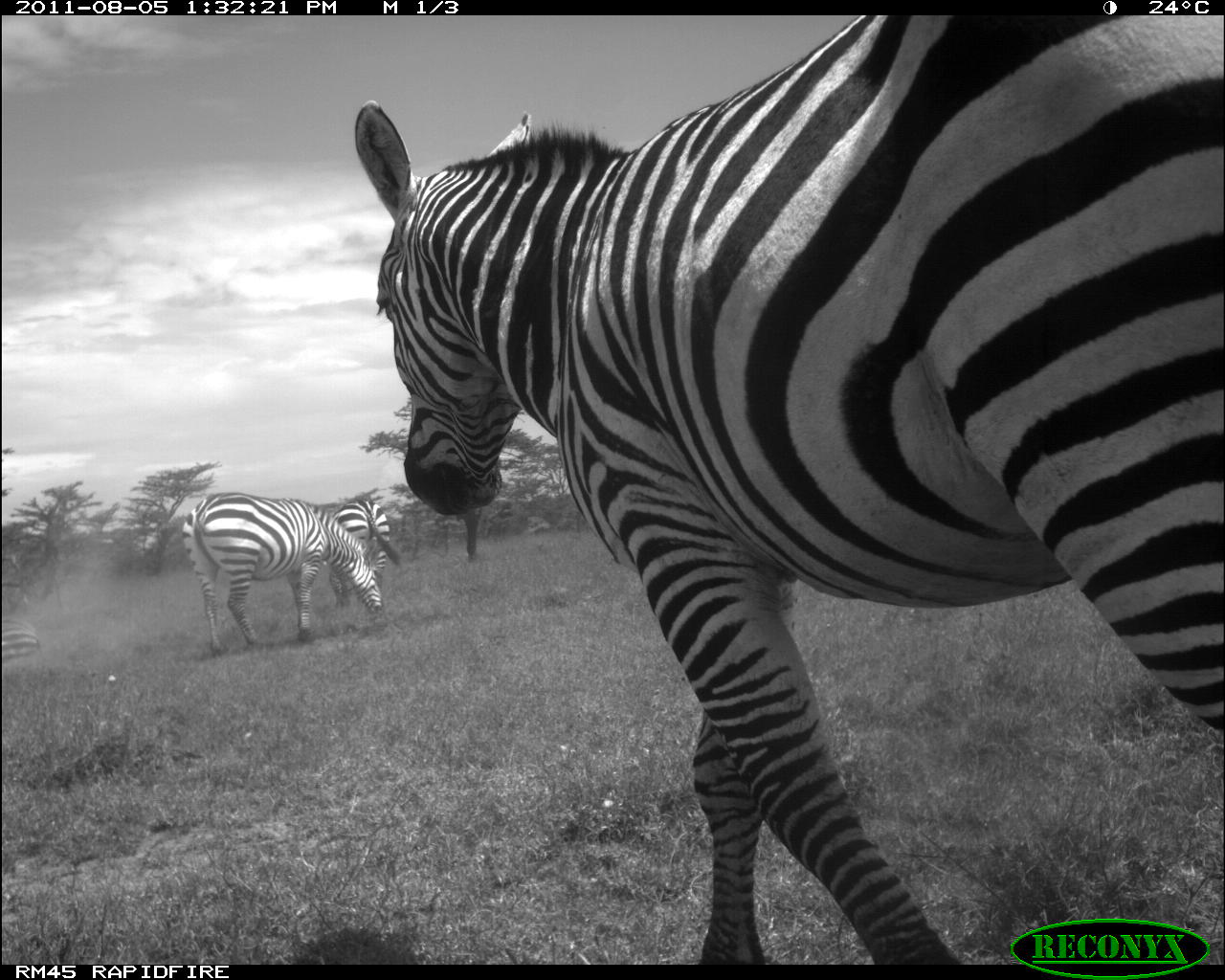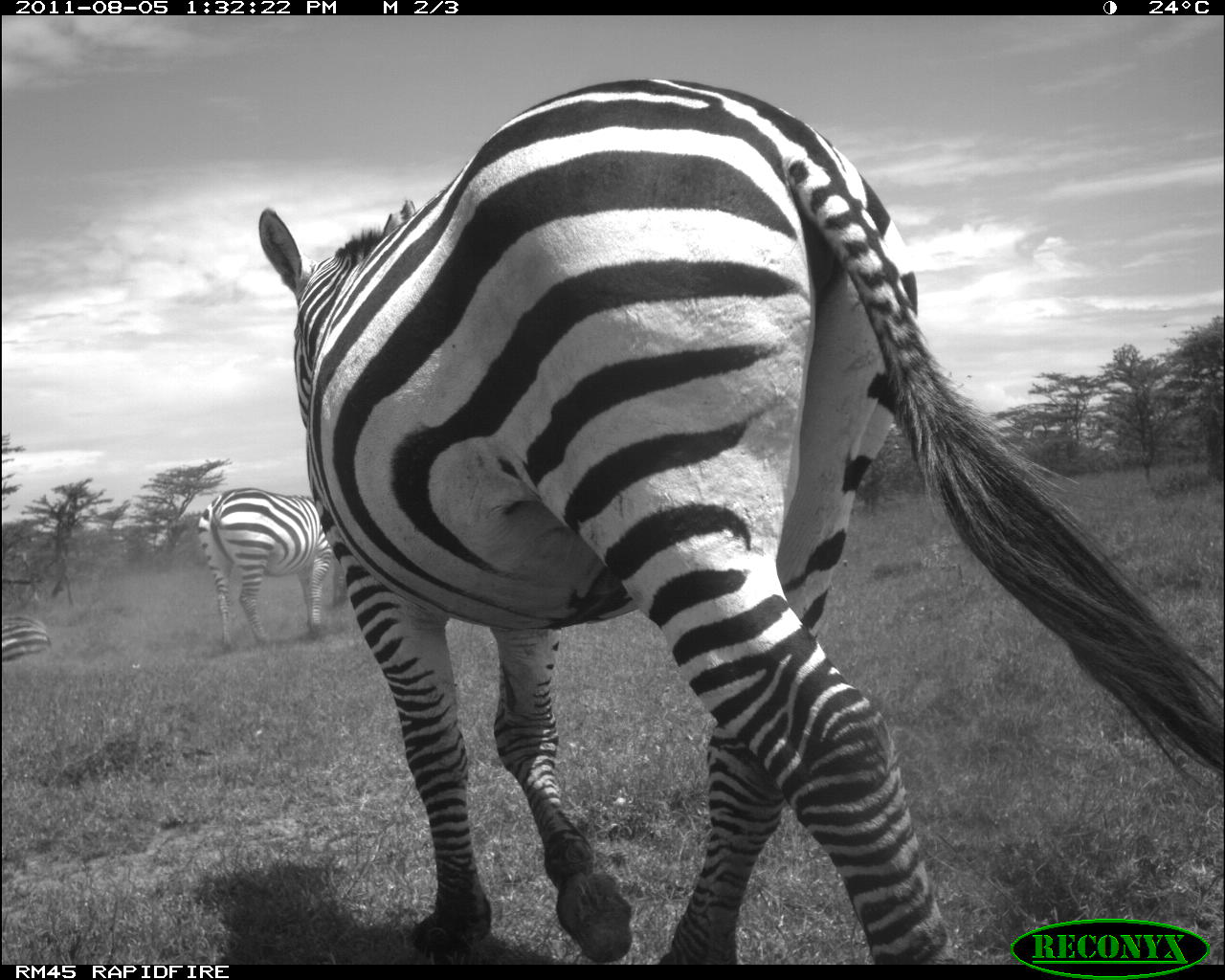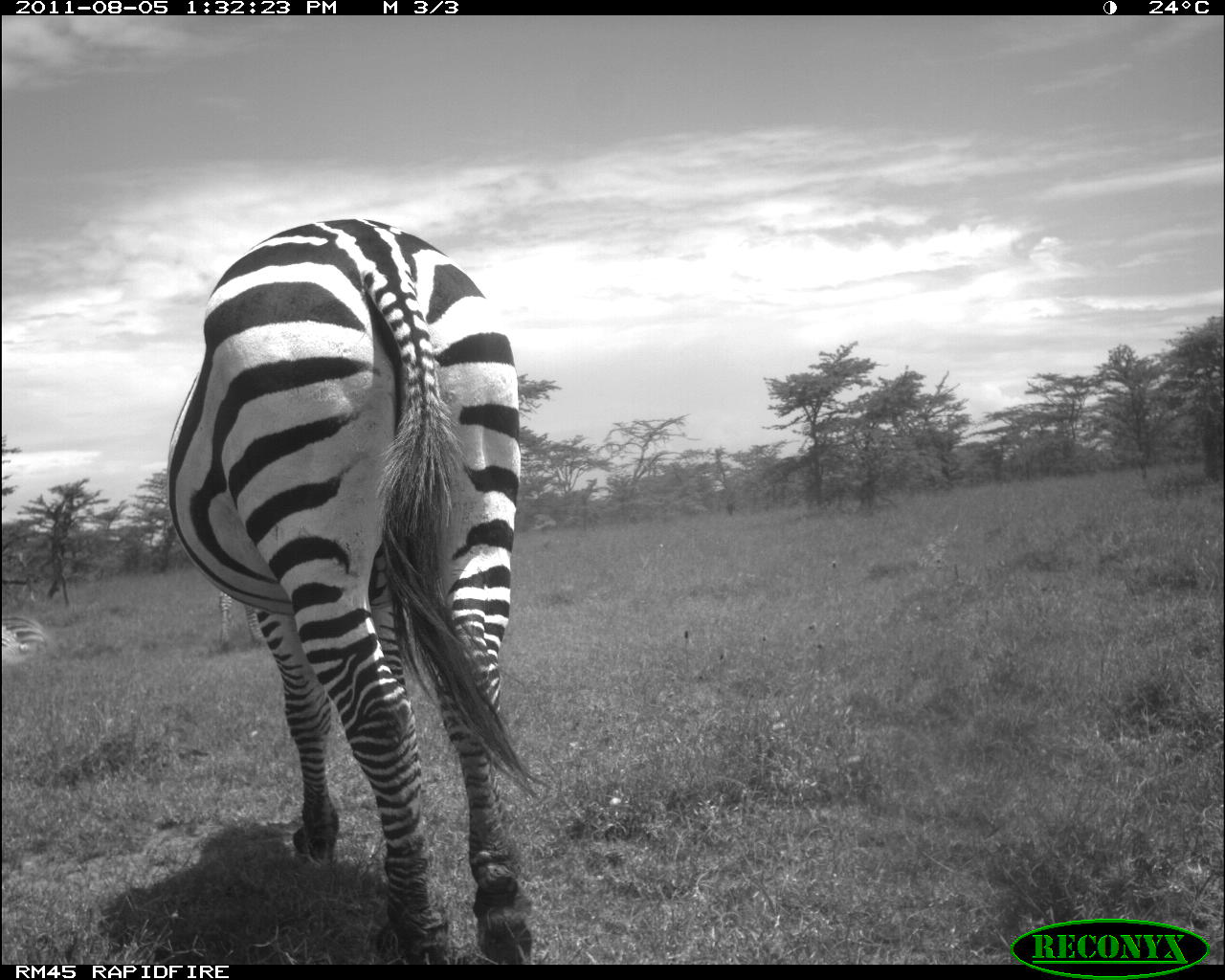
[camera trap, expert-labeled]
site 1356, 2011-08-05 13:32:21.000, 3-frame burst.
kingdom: Animalia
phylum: Chordata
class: Mammalia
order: Perissodactyla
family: Equidae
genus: Equus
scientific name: Equus quagga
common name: plains zebra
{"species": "Equus quagga (plains zebra)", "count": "4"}